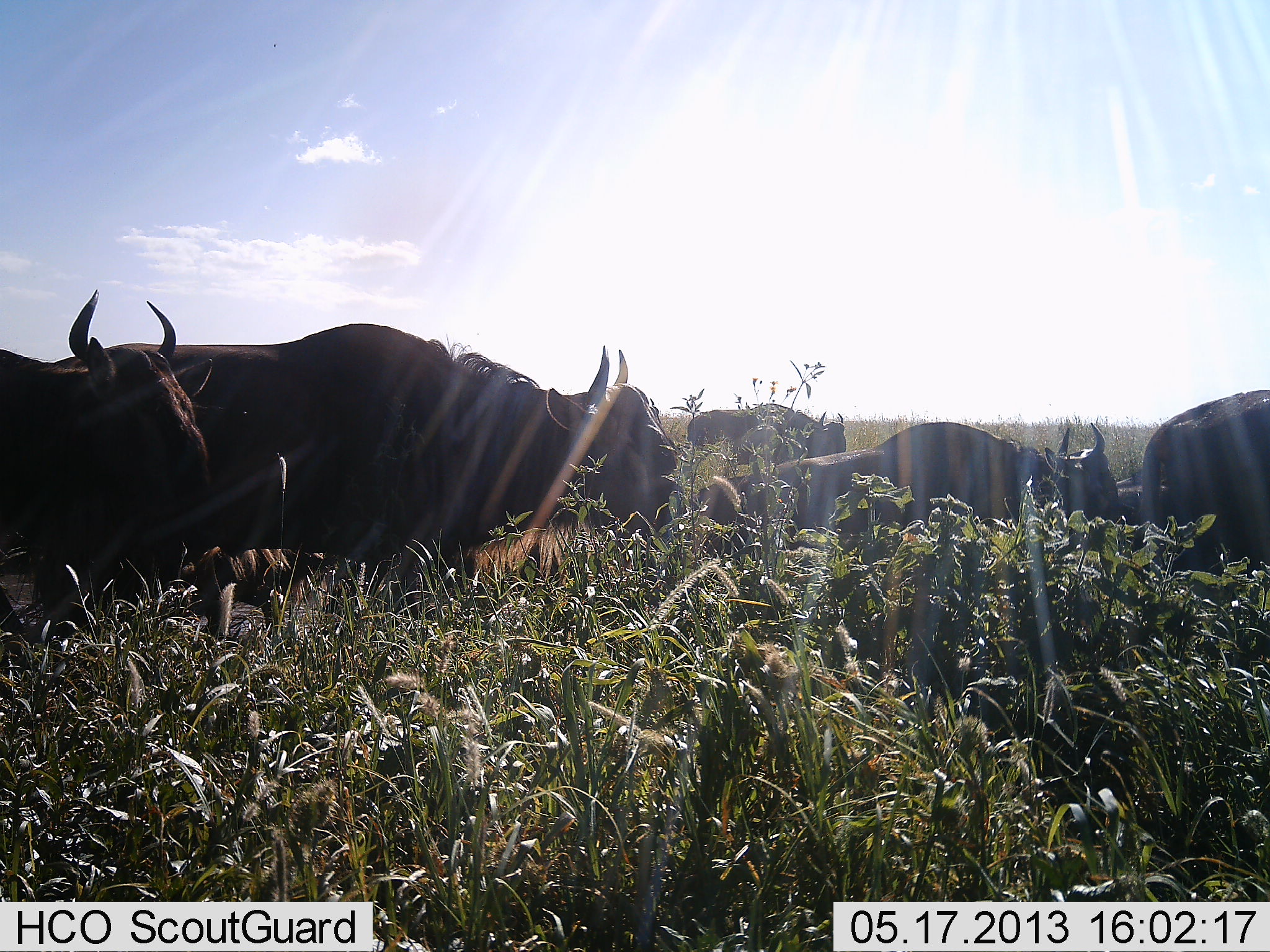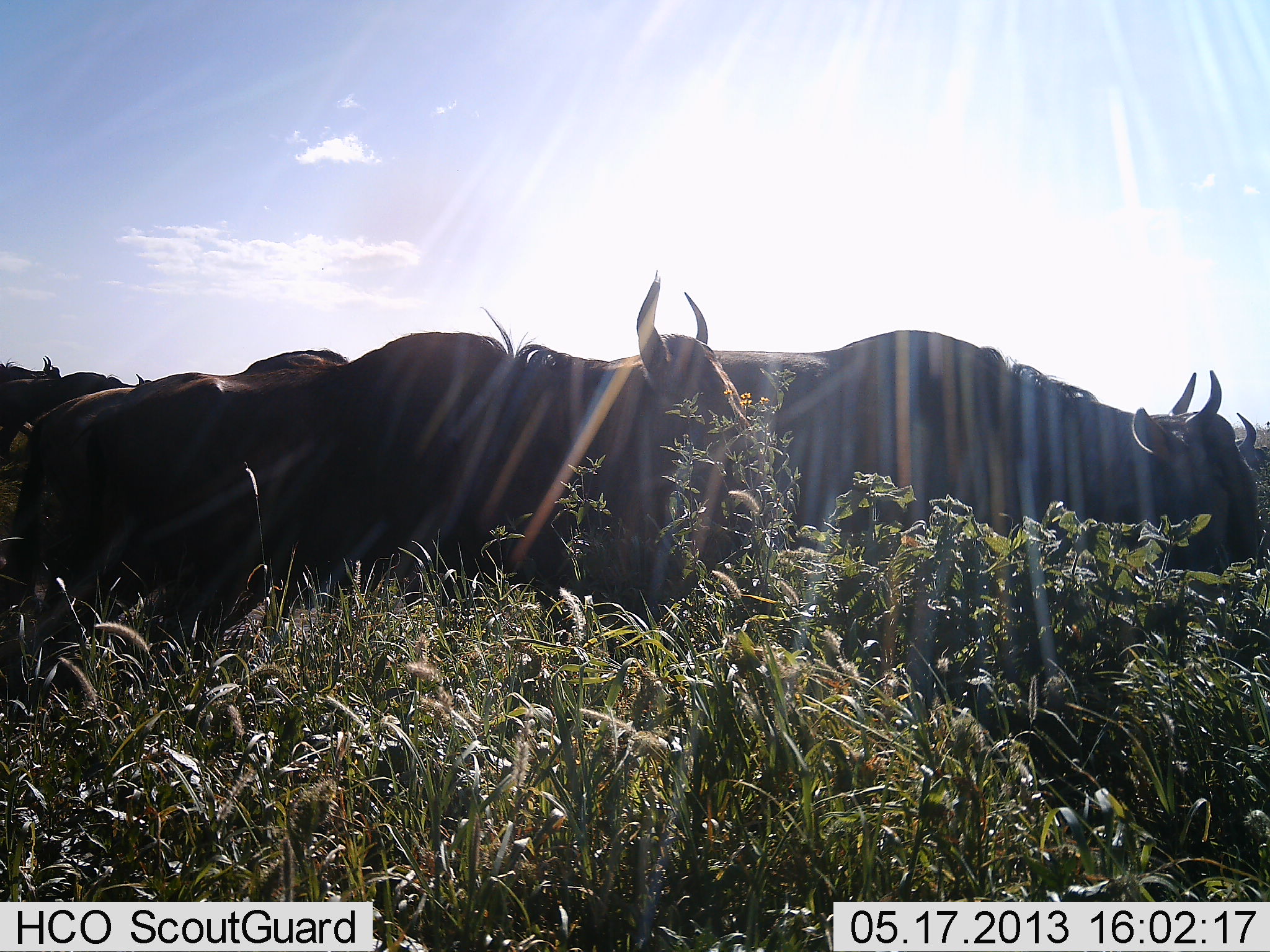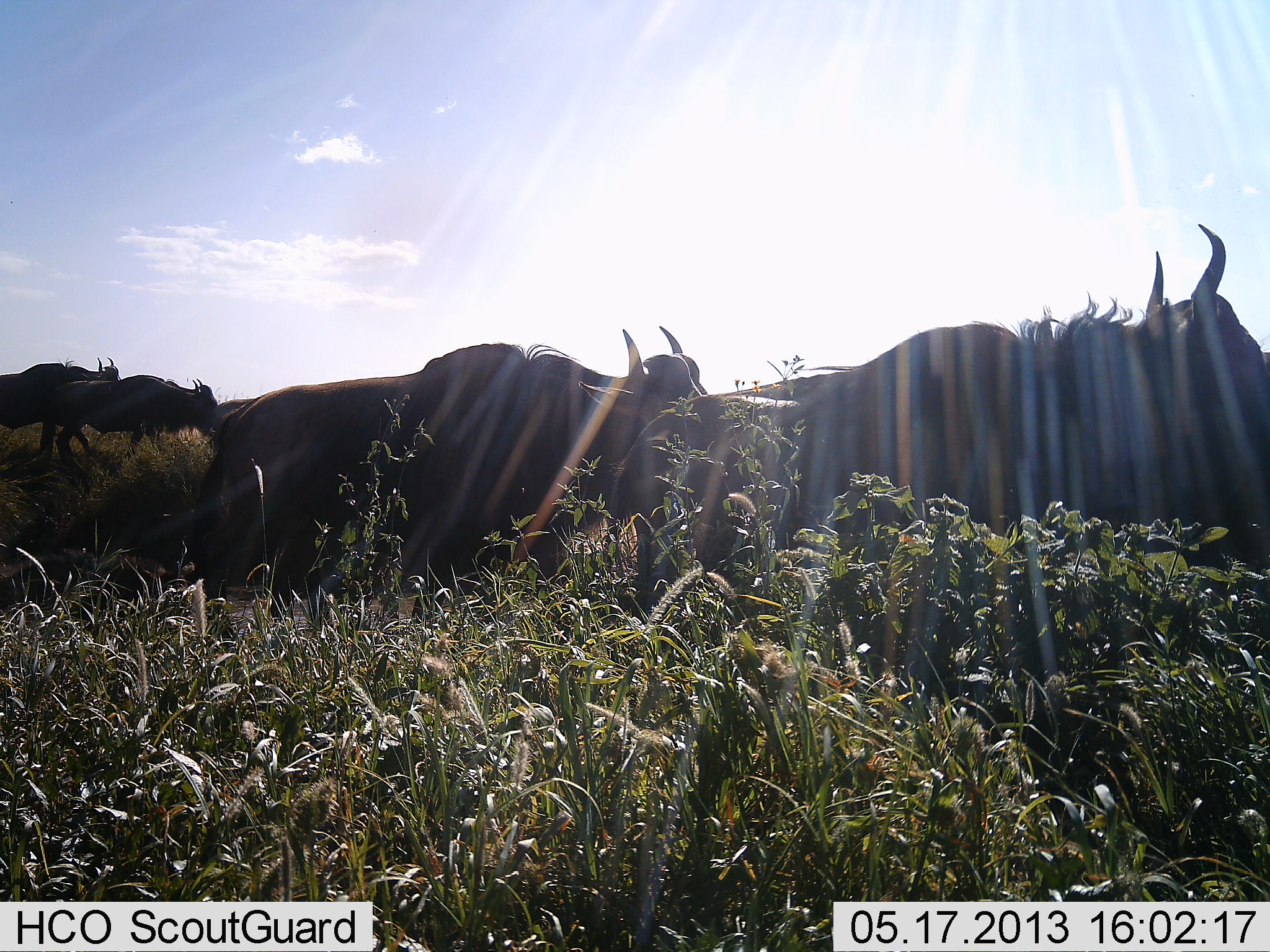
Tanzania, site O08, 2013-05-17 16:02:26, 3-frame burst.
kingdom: Animalia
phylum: Chordata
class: Mammalia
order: Artiodactyla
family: Bovidae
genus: Connochaetes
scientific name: Connochaetes taurinus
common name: blue wildebeest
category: wildebeest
Wildebeest (blue wildebeest) (Connochaetes taurinus), count 8. Behavior (volunteer vote fractions): standing 32%, resting 0%, moving 85%, interacting 3%. Young present (vote fraction): 0%. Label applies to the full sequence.